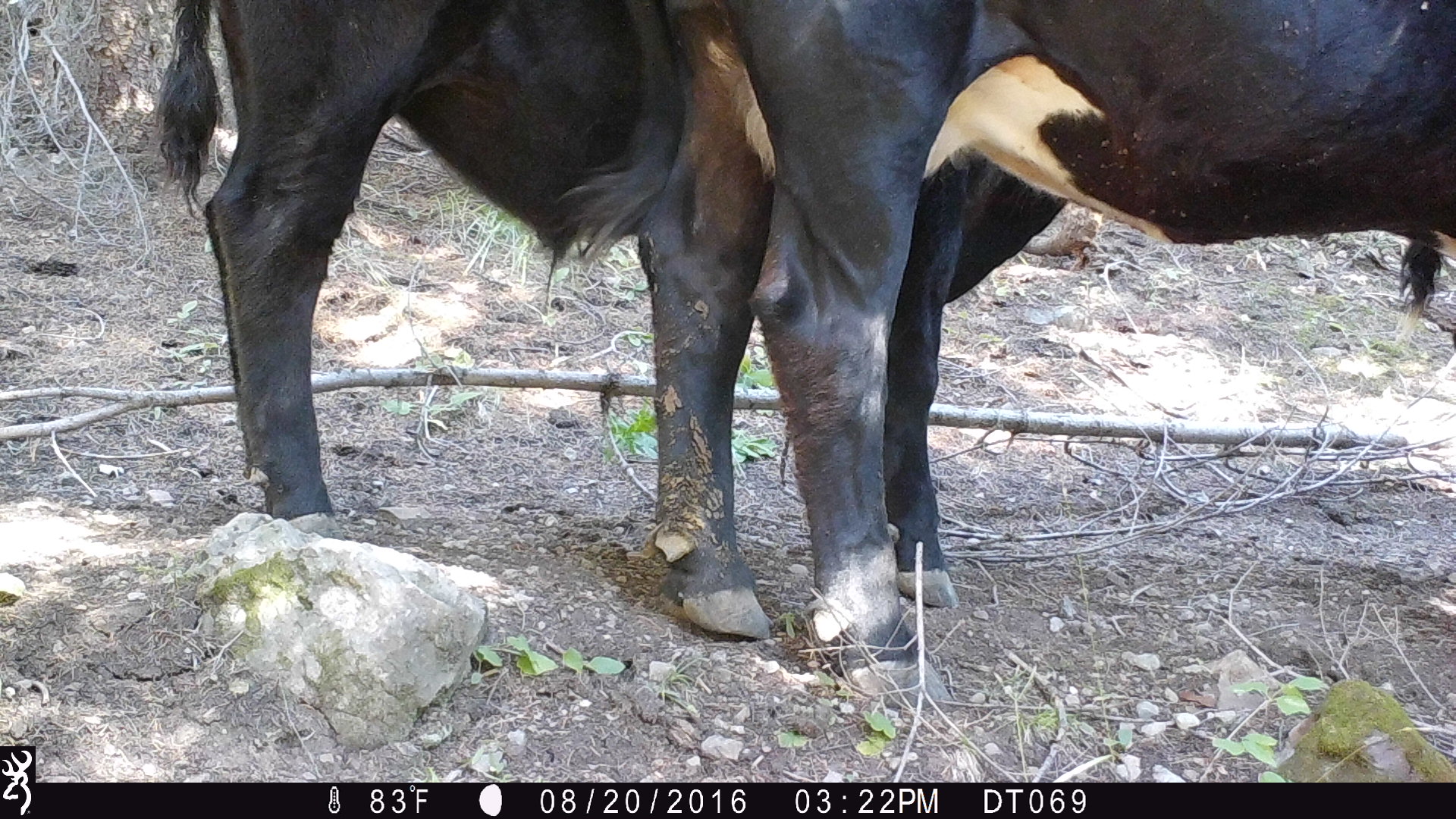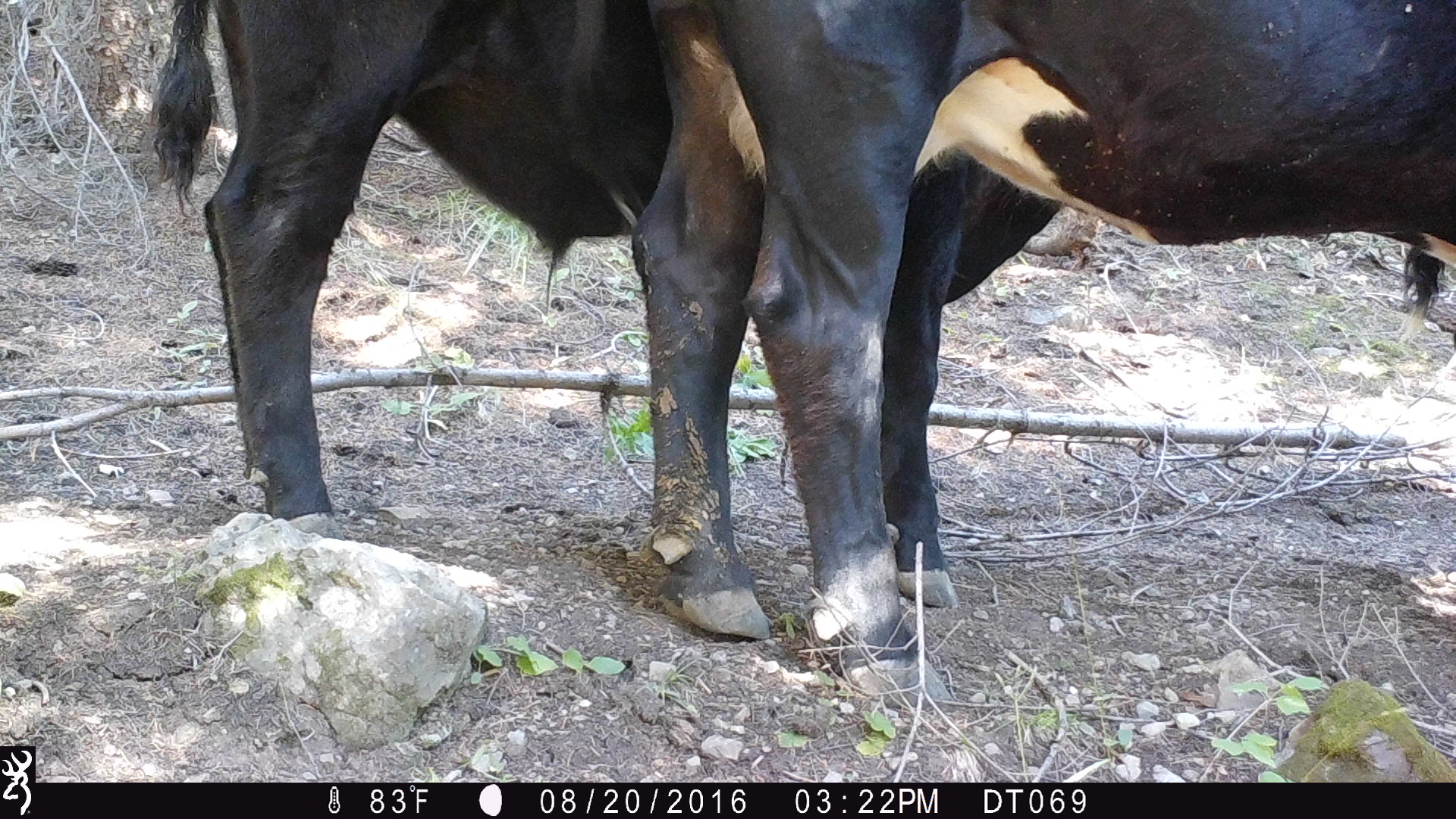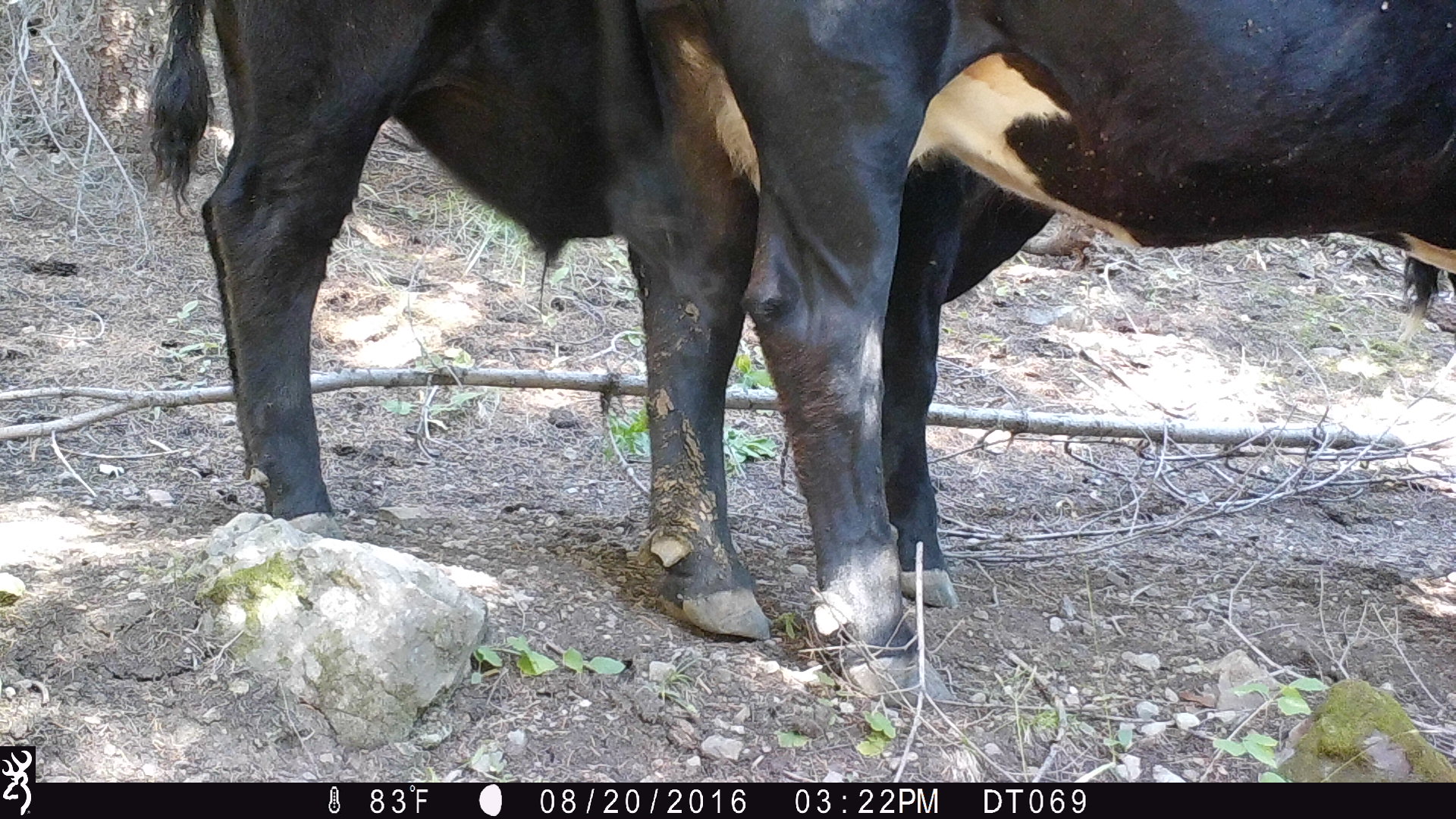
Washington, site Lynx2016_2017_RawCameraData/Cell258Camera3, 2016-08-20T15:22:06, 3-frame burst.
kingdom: Animalia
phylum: Chordata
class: Mammalia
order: Artiodactyla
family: Bovidae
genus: Bos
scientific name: Bos taurus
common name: domestic cattle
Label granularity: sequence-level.